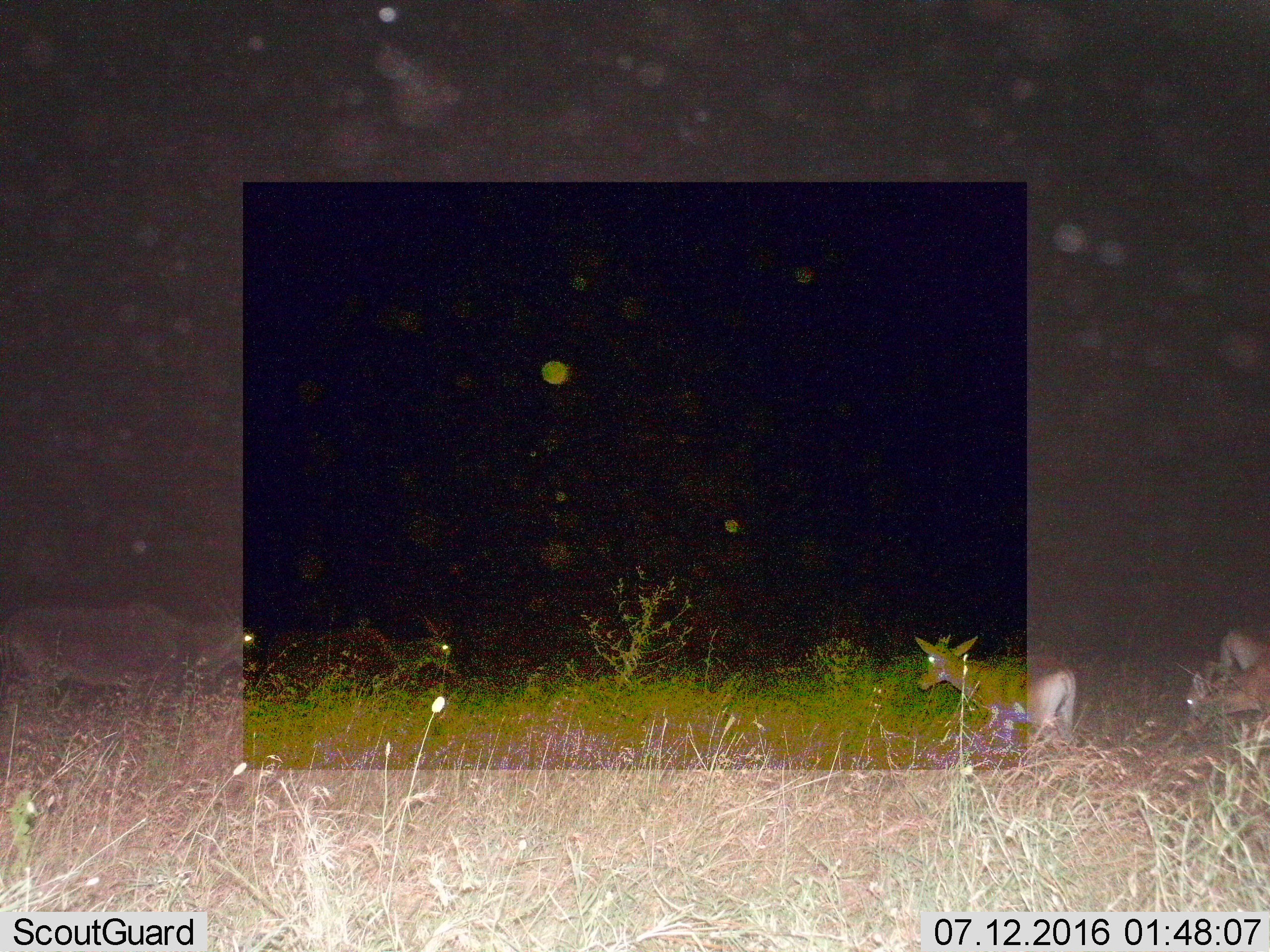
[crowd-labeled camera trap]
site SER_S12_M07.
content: unidentified animal